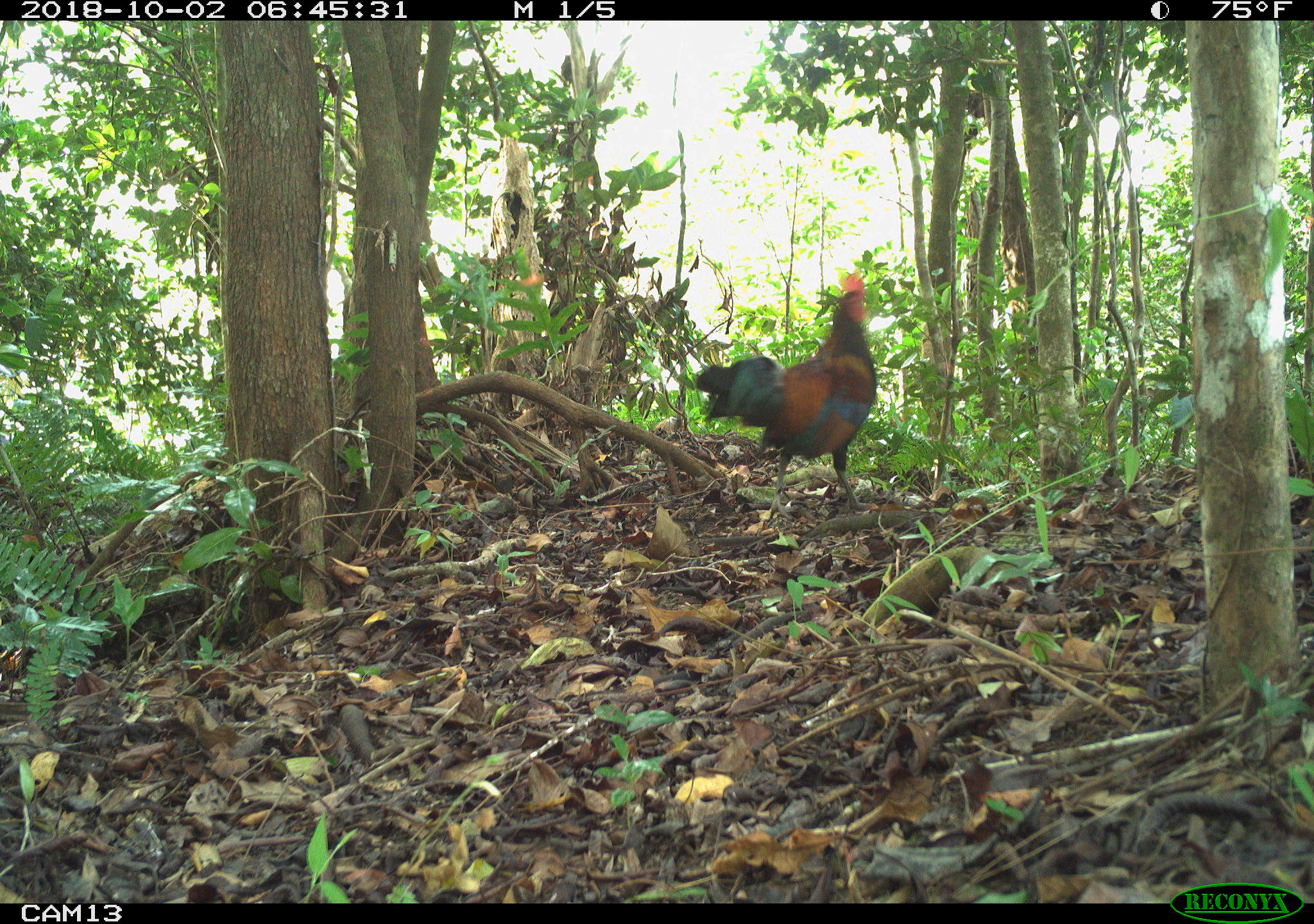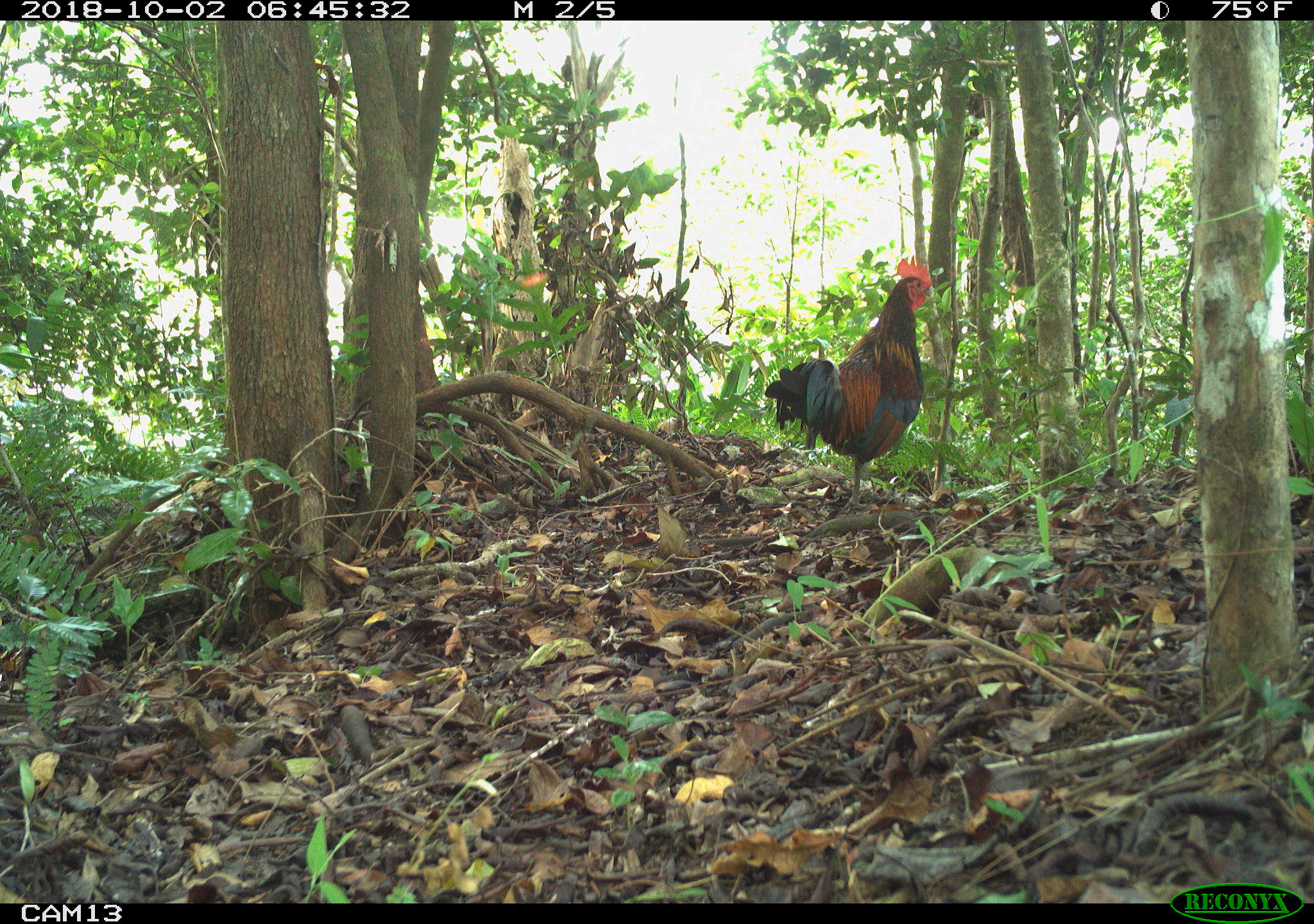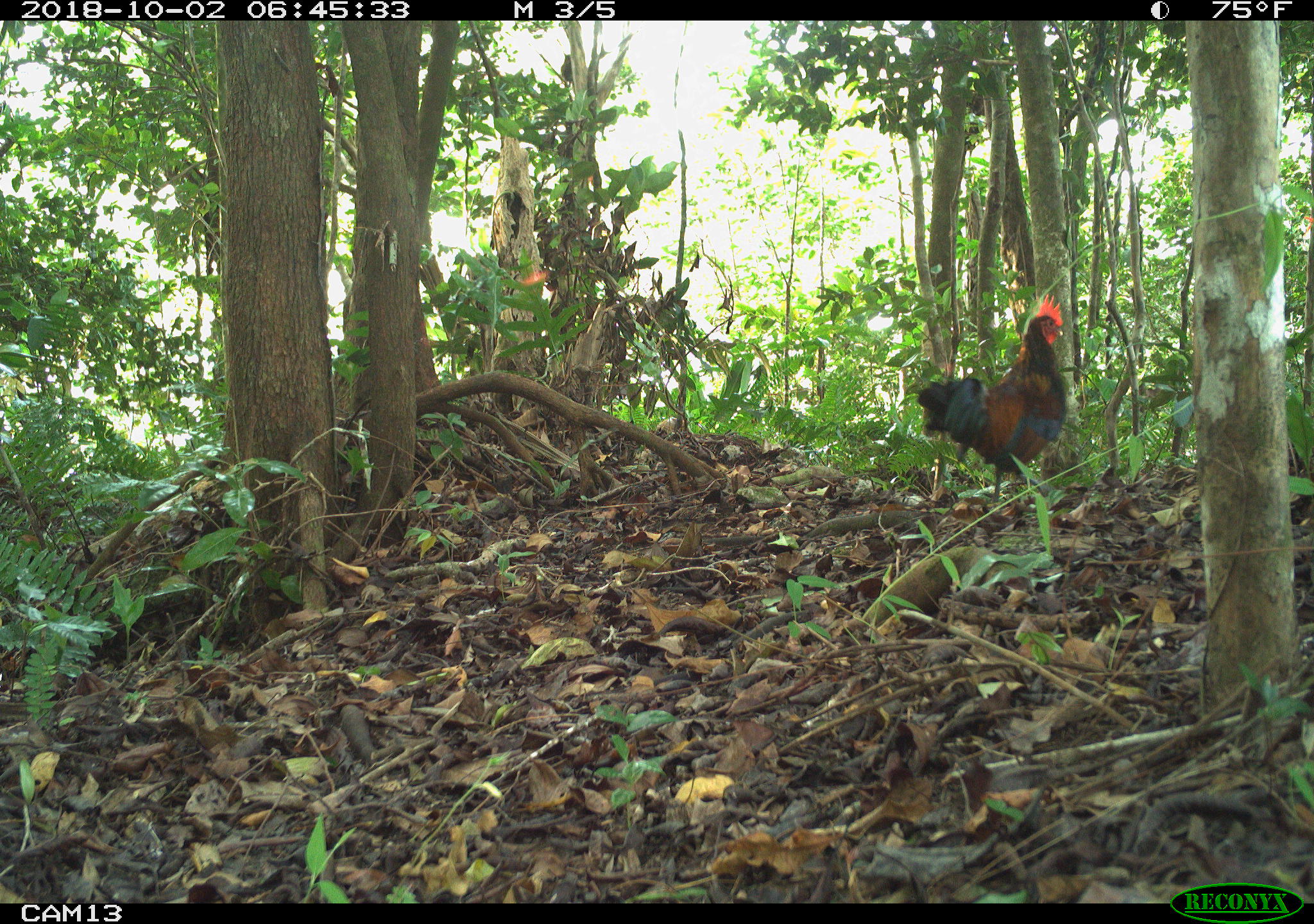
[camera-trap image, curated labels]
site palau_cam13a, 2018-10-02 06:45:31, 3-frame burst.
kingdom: Animalia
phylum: Chordata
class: Aves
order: Galliformes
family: Phasianidae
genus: Gallus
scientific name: Gallus gallus domesticus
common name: rooster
Rooster (Gallus gallus domesticus).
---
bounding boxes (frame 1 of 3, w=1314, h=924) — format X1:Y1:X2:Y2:
rooster: 689:275:877:522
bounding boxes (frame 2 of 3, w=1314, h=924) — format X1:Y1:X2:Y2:
rooster: 785:257:934:510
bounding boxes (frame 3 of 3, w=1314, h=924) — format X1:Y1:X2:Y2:
rooster: 914:292:1072:506